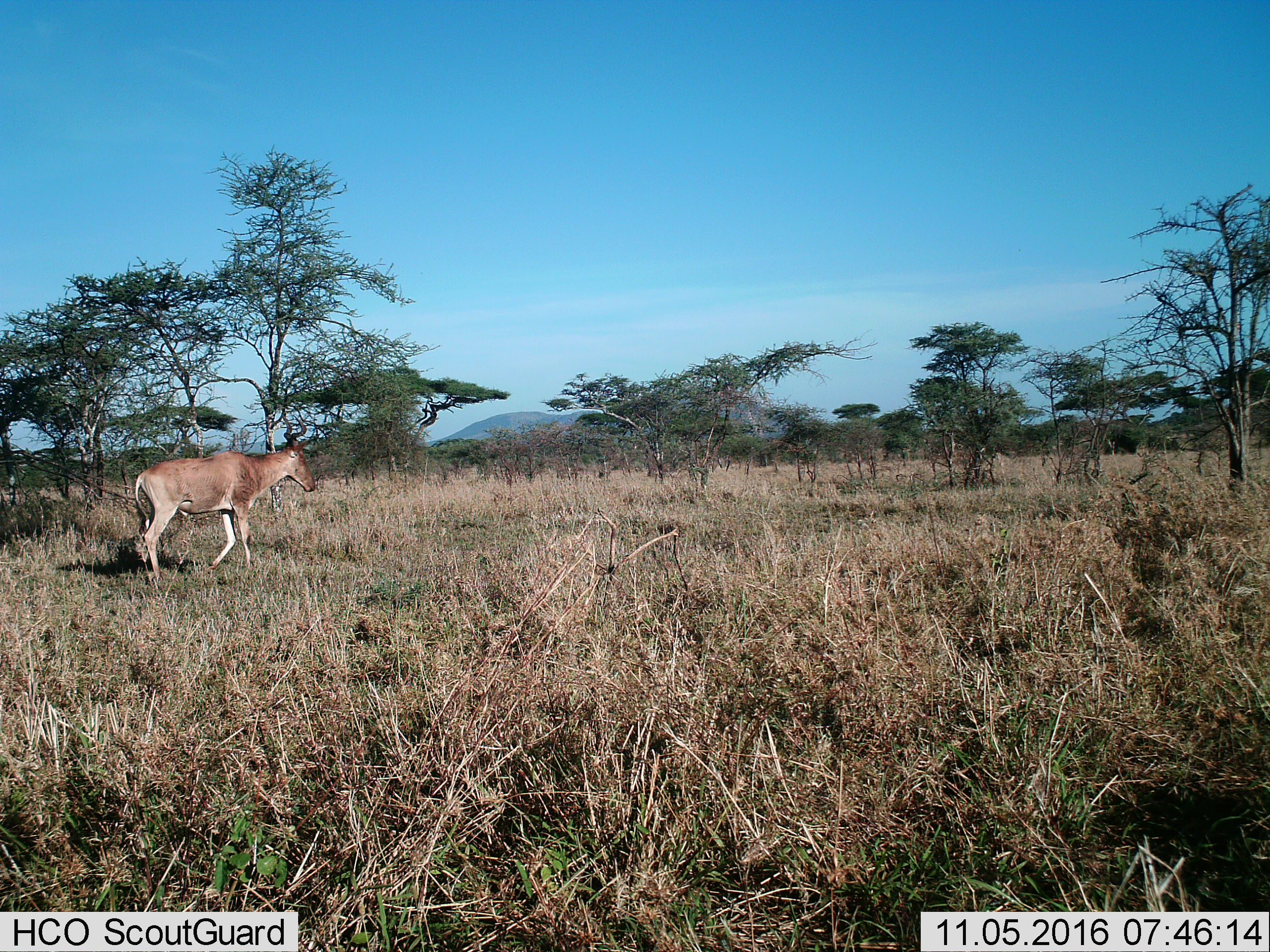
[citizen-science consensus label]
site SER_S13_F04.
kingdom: Animalia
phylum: Chordata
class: Mammalia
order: Artiodactyla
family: Bovidae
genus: Alcelaphus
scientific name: Alcelaphus buselaphus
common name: hartebeest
Hartebeest (Alcelaphus buselaphus), count 1. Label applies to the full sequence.